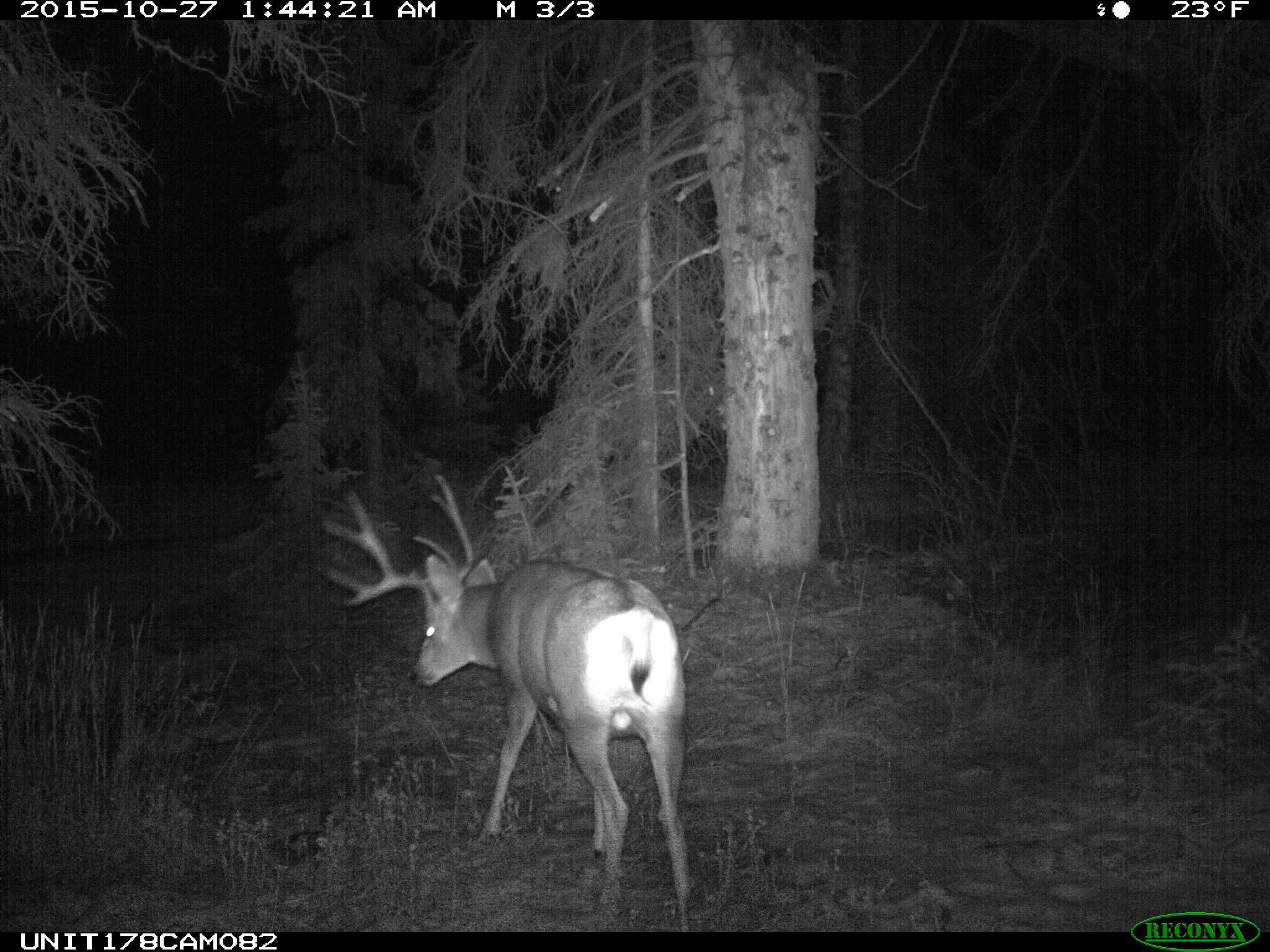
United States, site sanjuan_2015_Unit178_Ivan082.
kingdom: Animalia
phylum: Chordata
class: Mammalia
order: Artiodactyla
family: Cervidae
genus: Odocoileus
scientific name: Odocoileus hemionus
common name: mule deer